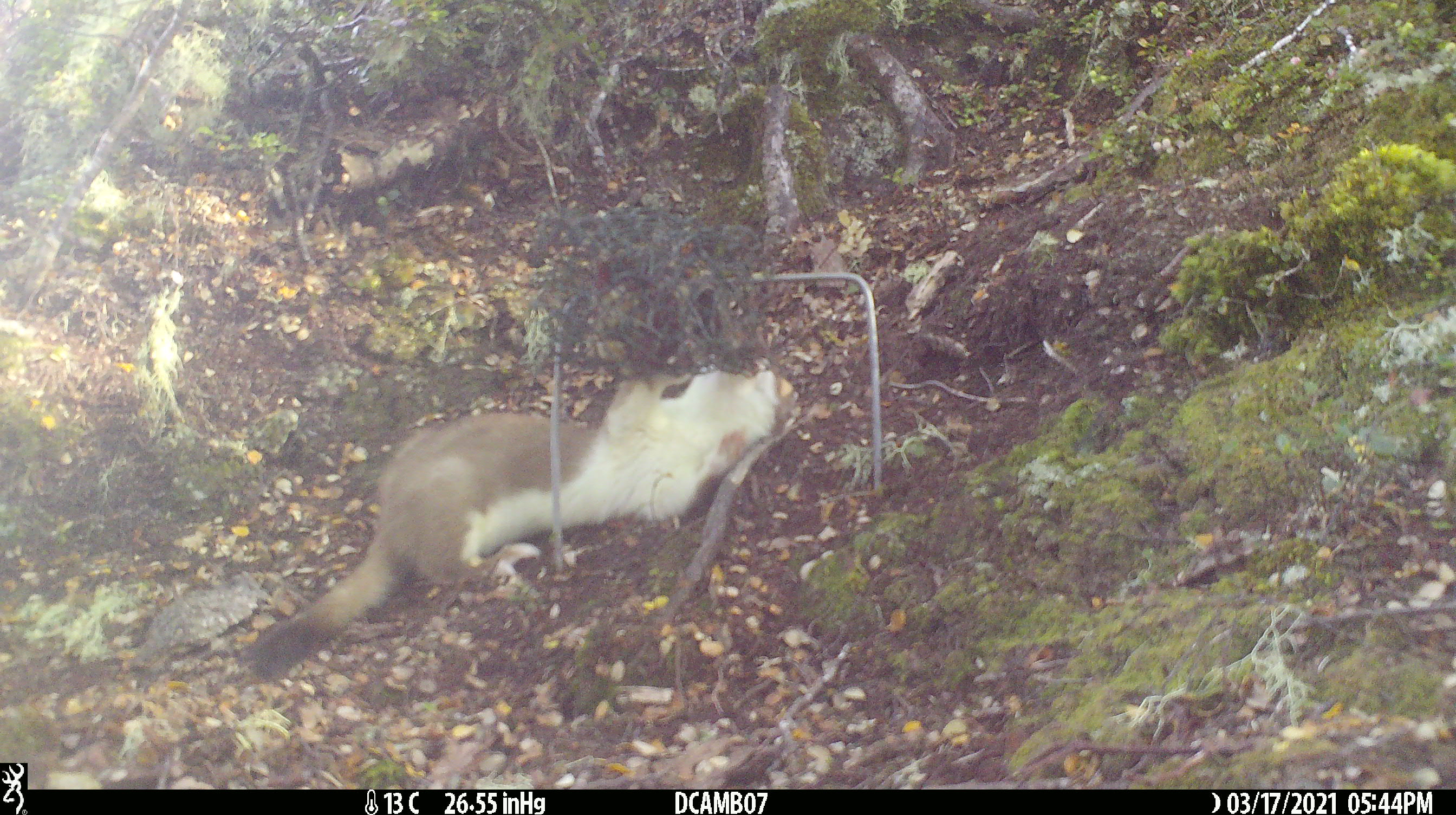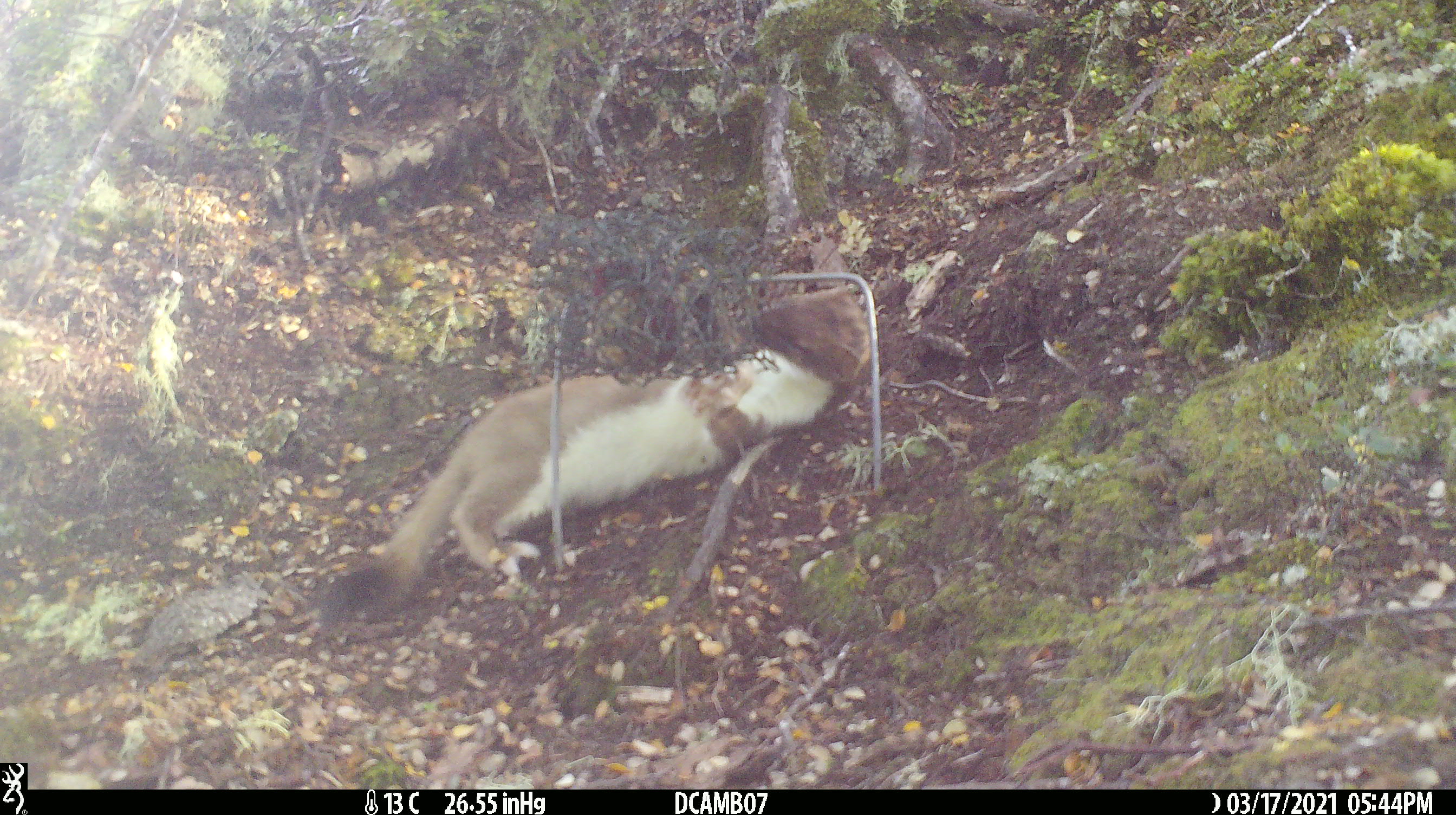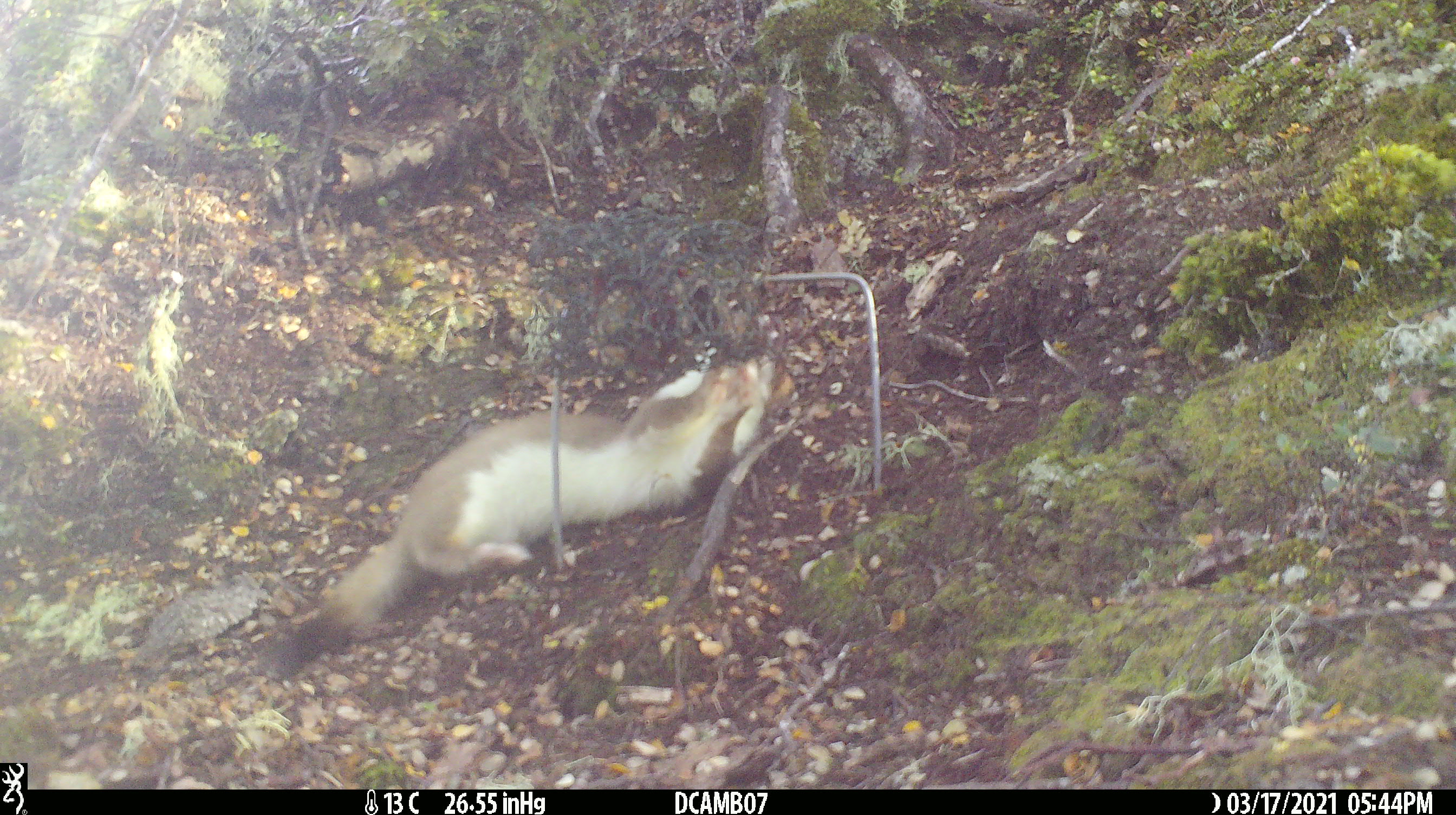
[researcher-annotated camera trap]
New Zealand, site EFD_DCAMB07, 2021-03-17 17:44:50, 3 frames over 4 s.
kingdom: Animalia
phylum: Chordata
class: Mammalia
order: Carnivora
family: Mustelidae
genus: Mustela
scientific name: Mustela erminea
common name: stoat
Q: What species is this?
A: Stoat (Mustela erminea).